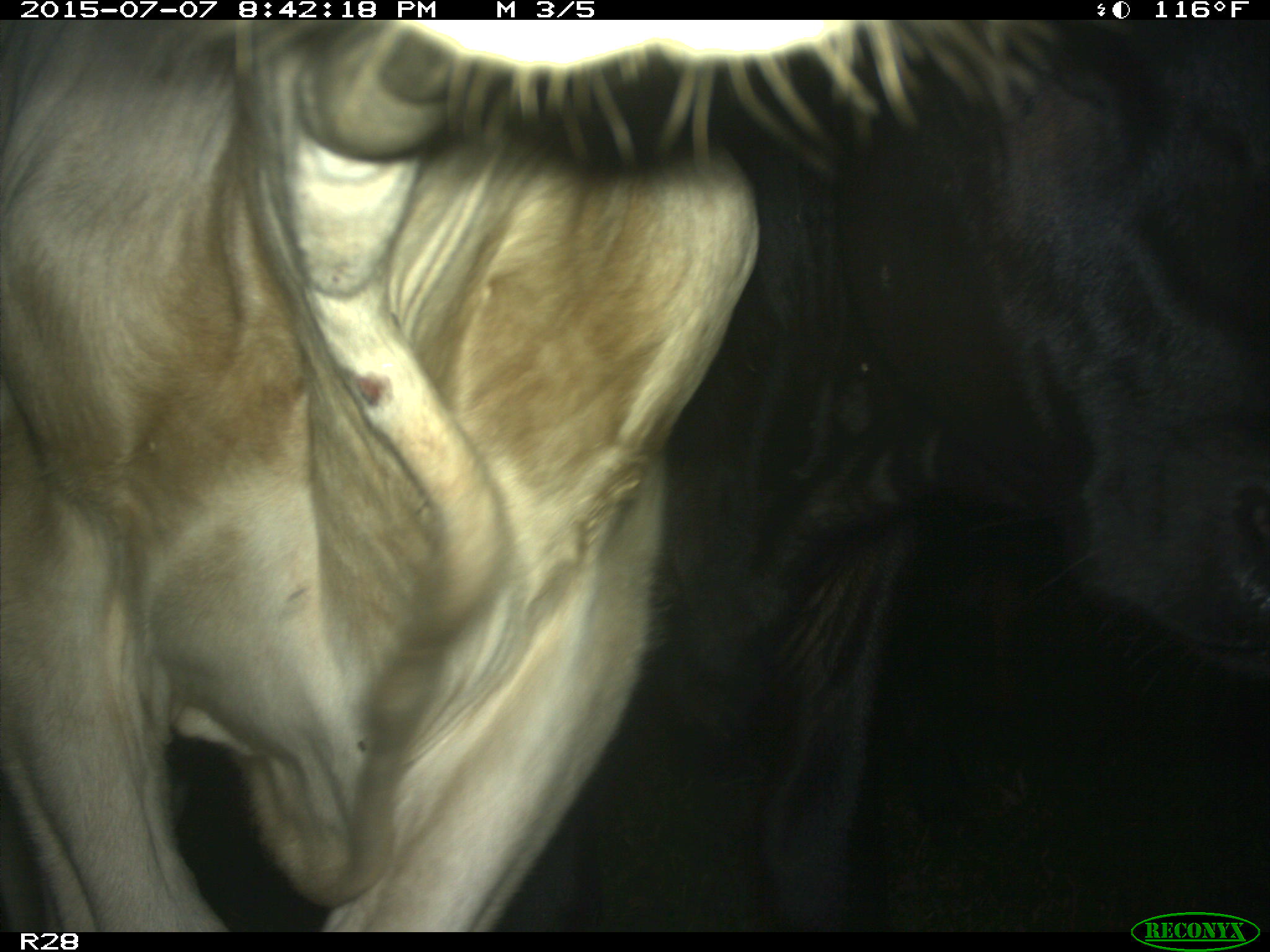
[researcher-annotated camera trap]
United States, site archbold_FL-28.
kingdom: Animalia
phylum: Chordata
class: Mammalia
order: Artiodactyla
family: Bovidae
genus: Bos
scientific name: Bos taurus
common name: domestic cow